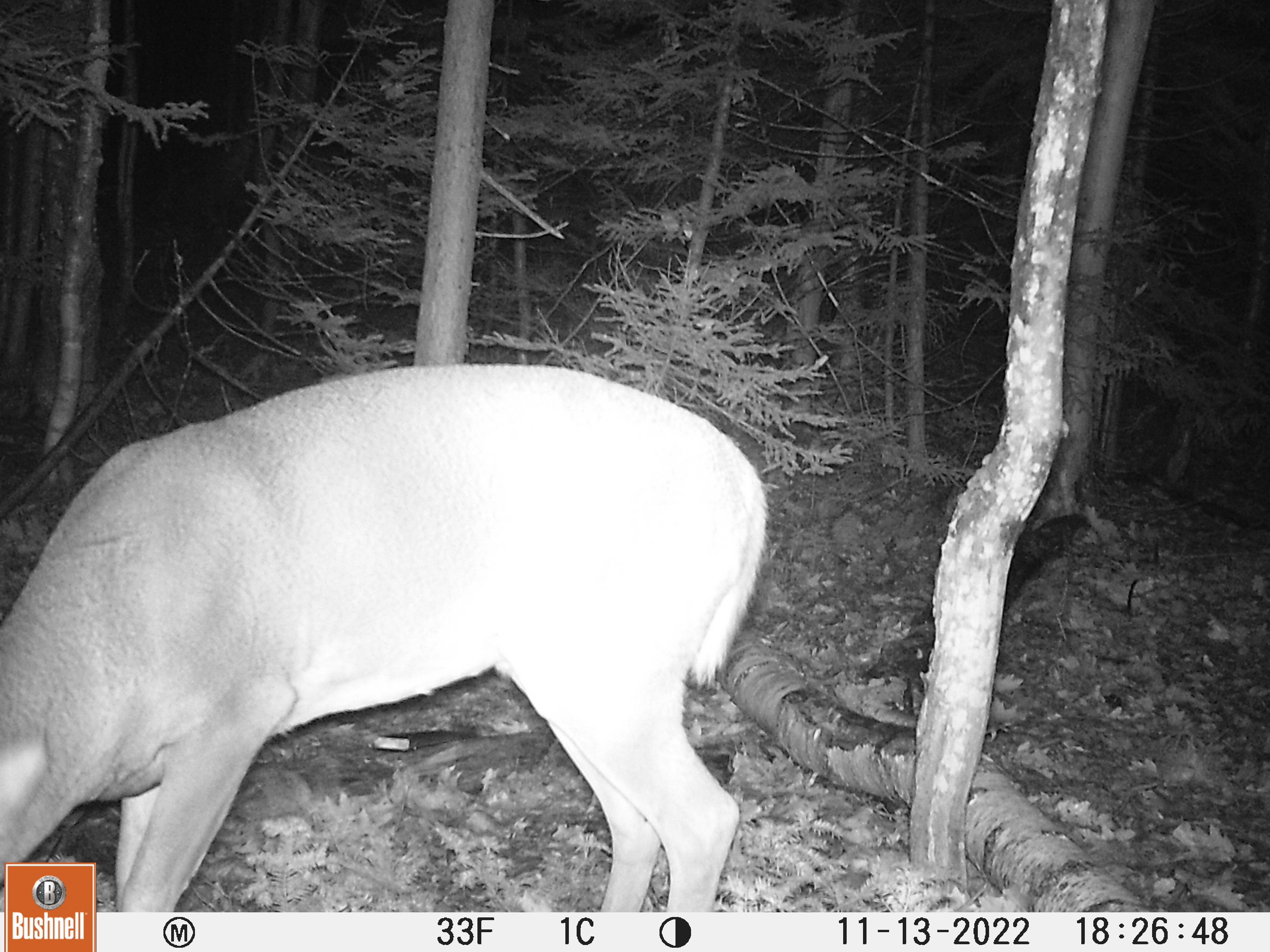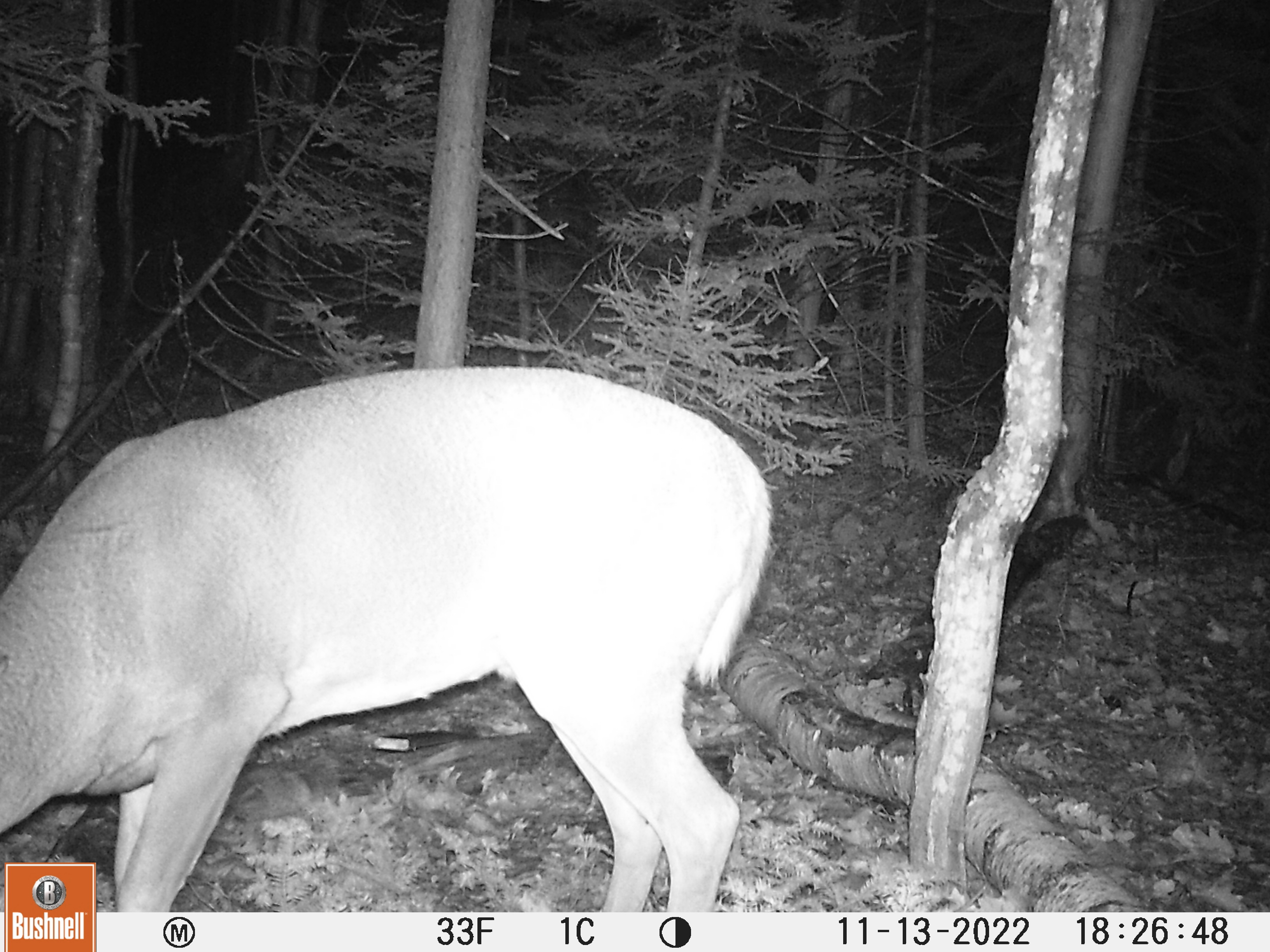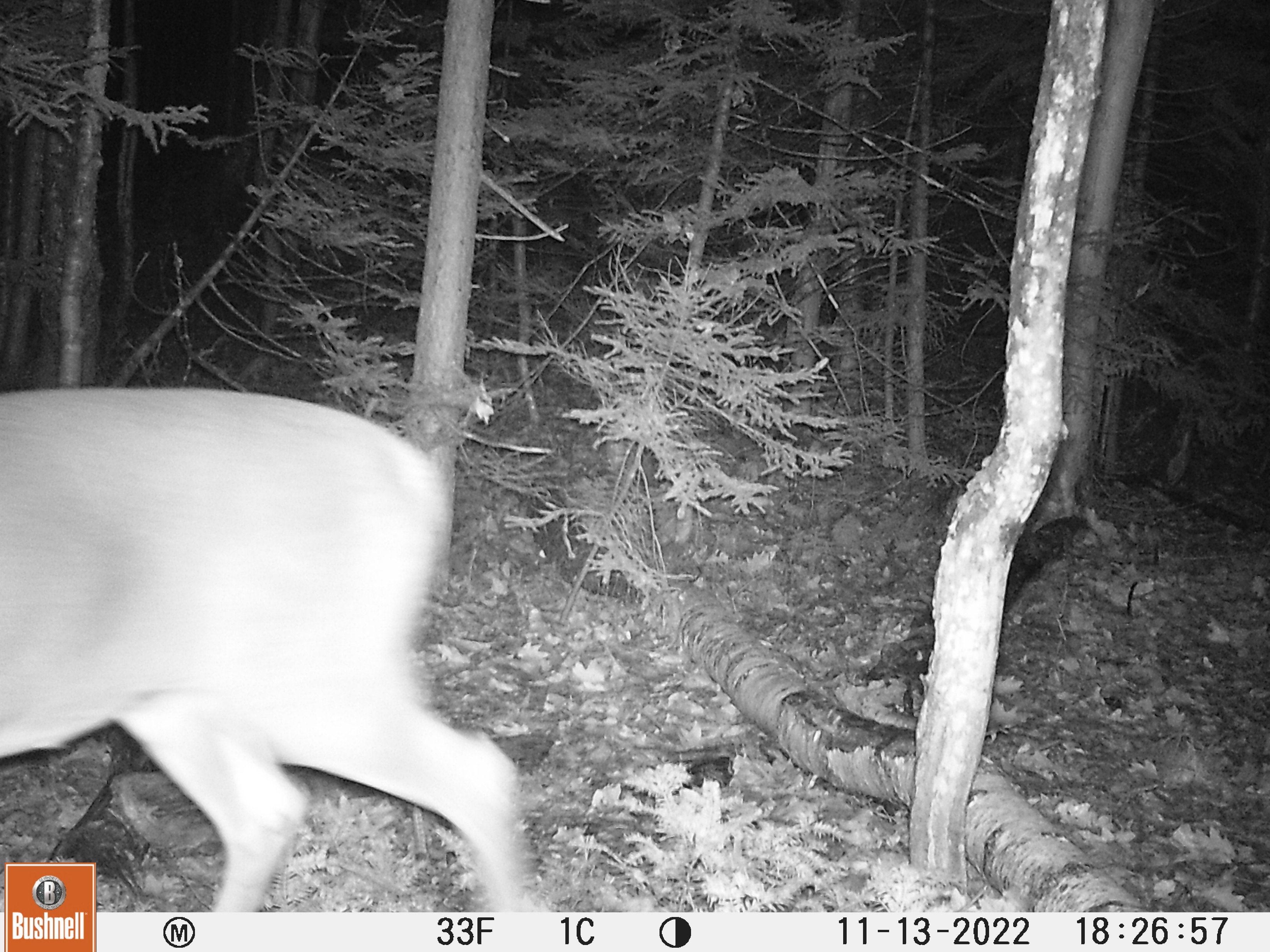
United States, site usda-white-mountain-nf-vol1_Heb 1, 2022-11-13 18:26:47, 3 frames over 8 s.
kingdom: Animalia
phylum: Chordata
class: Mammalia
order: Artiodactyla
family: Cervidae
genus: Odocoileus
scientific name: Odocoileus virginianus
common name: white-tailed deer